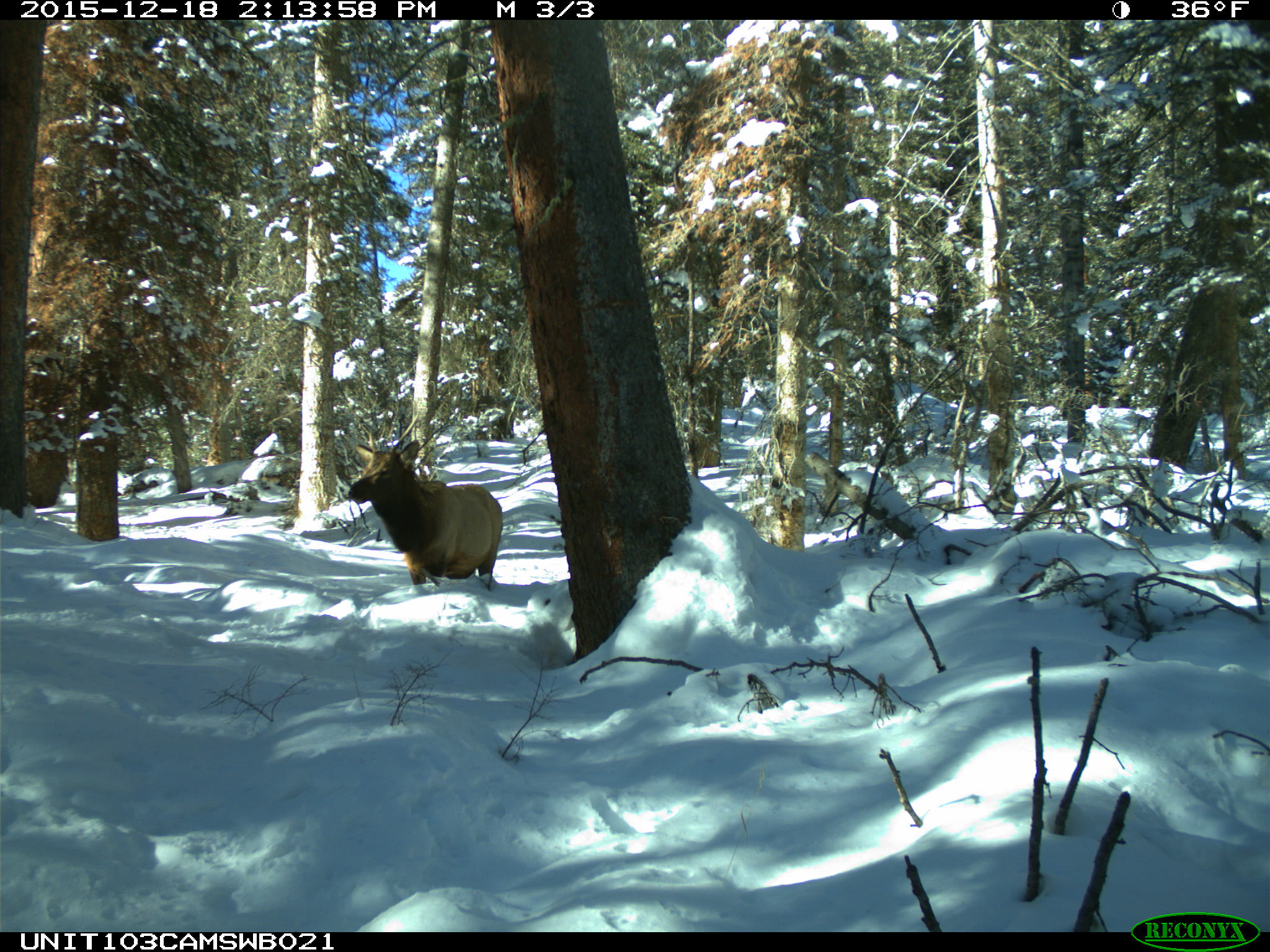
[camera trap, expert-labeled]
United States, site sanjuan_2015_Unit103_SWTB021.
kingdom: Animalia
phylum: Chordata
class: Mammalia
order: Artiodactyla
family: Cervidae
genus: Cervus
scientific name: Cervus elaphus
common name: red deer